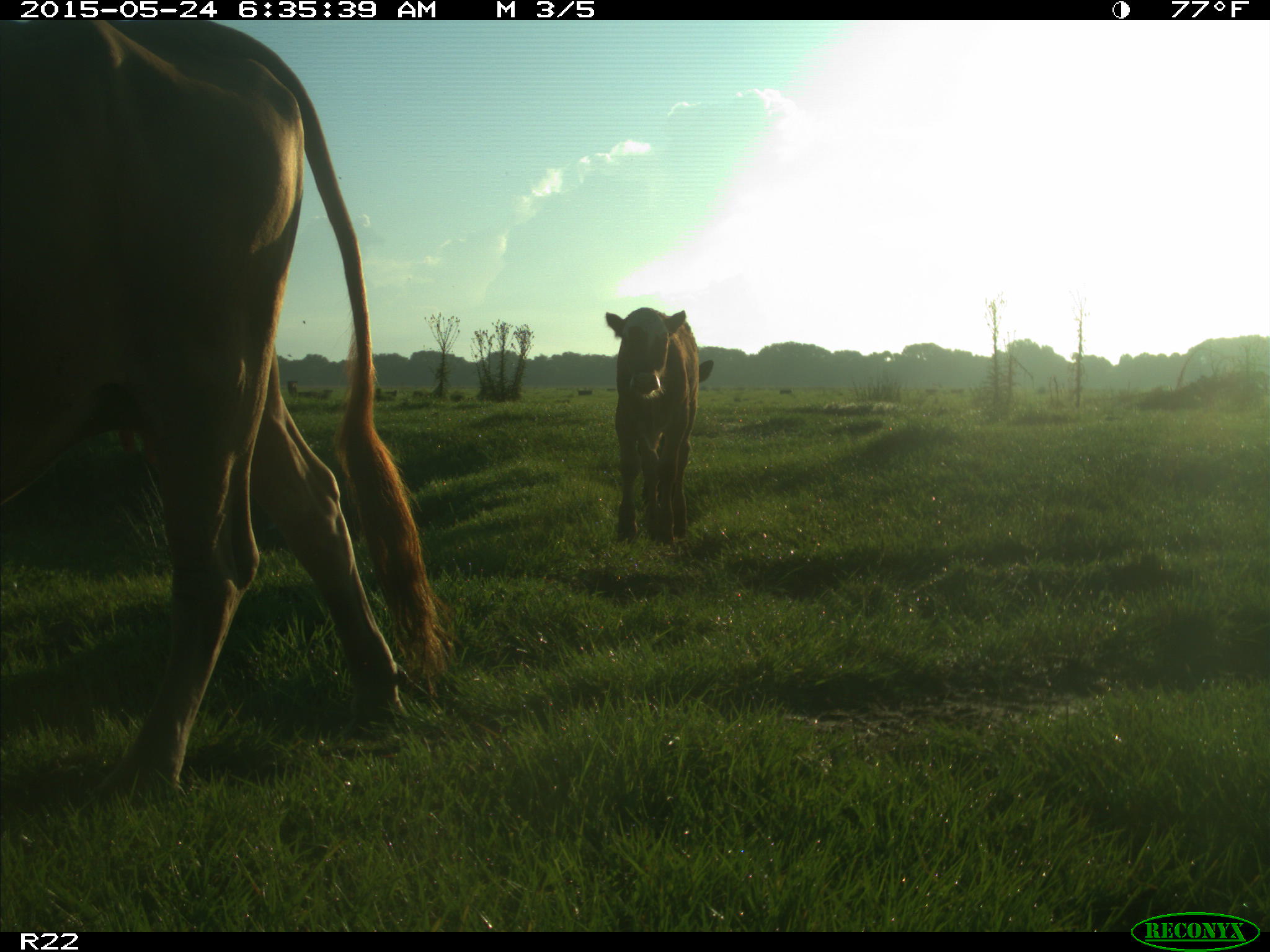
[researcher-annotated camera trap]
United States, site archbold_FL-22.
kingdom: Animalia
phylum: Chordata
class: Mammalia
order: Artiodactyla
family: Bovidae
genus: Bos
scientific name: Bos taurus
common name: domestic cow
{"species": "Bos taurus (domestic cow)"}